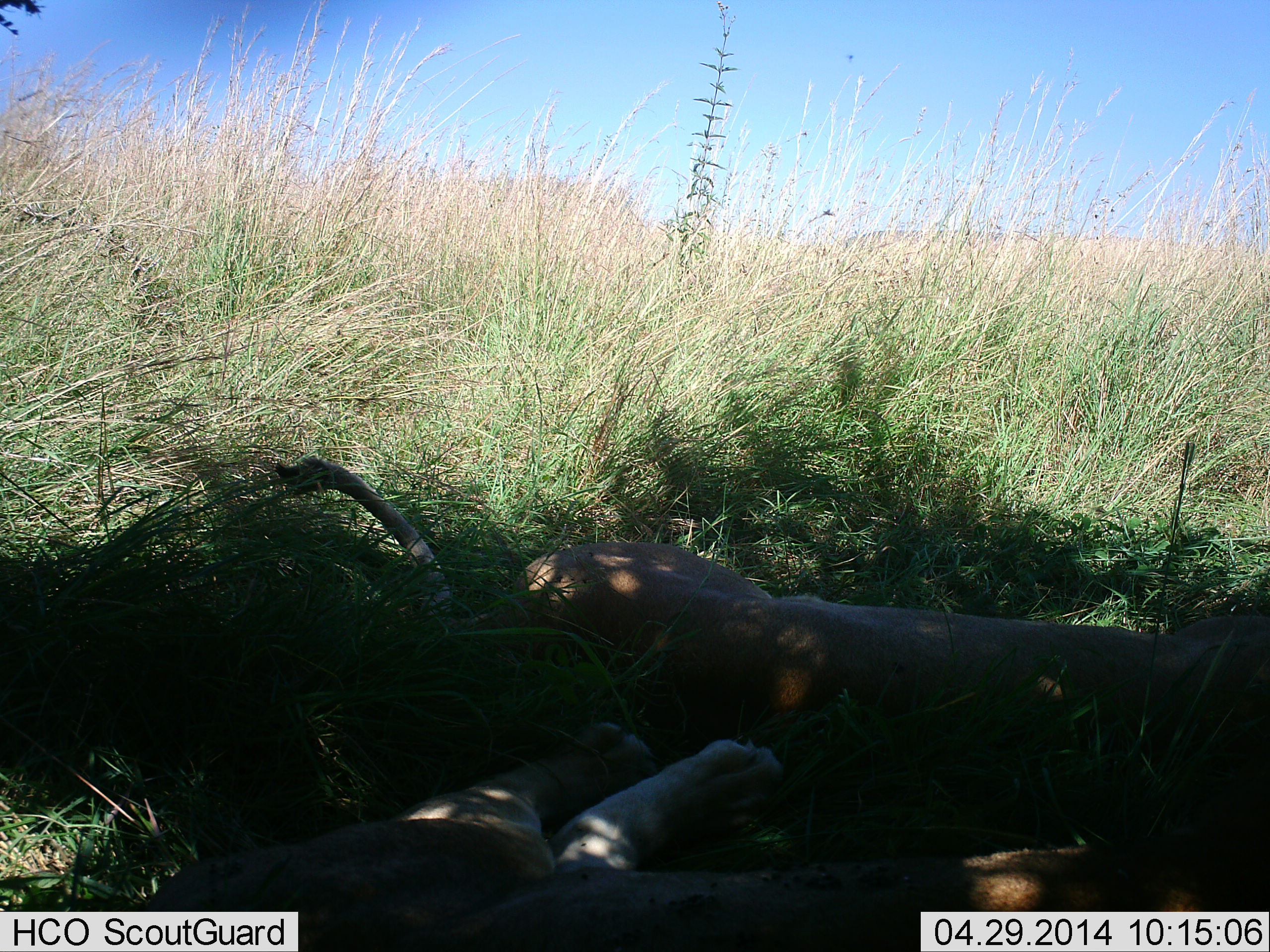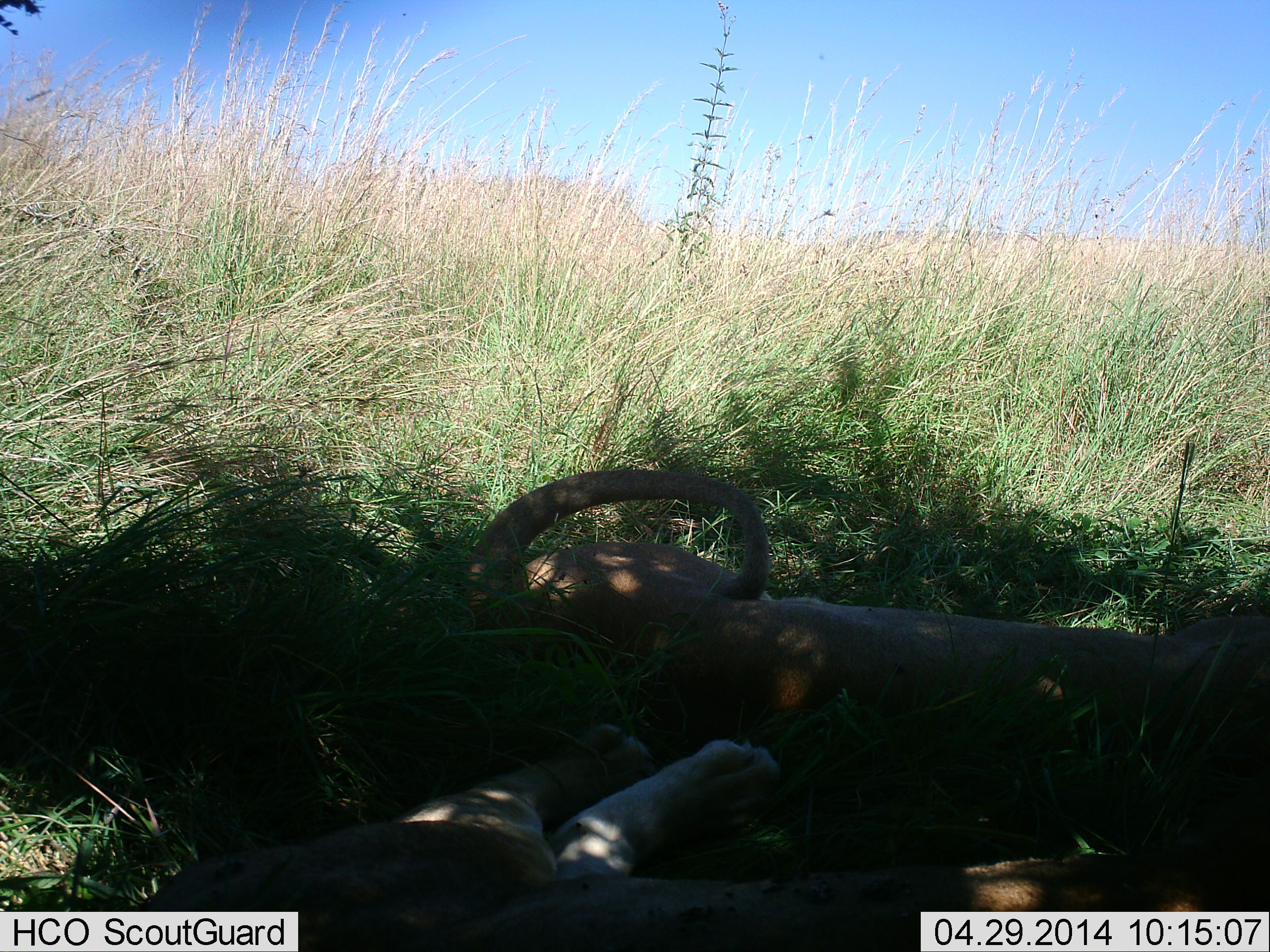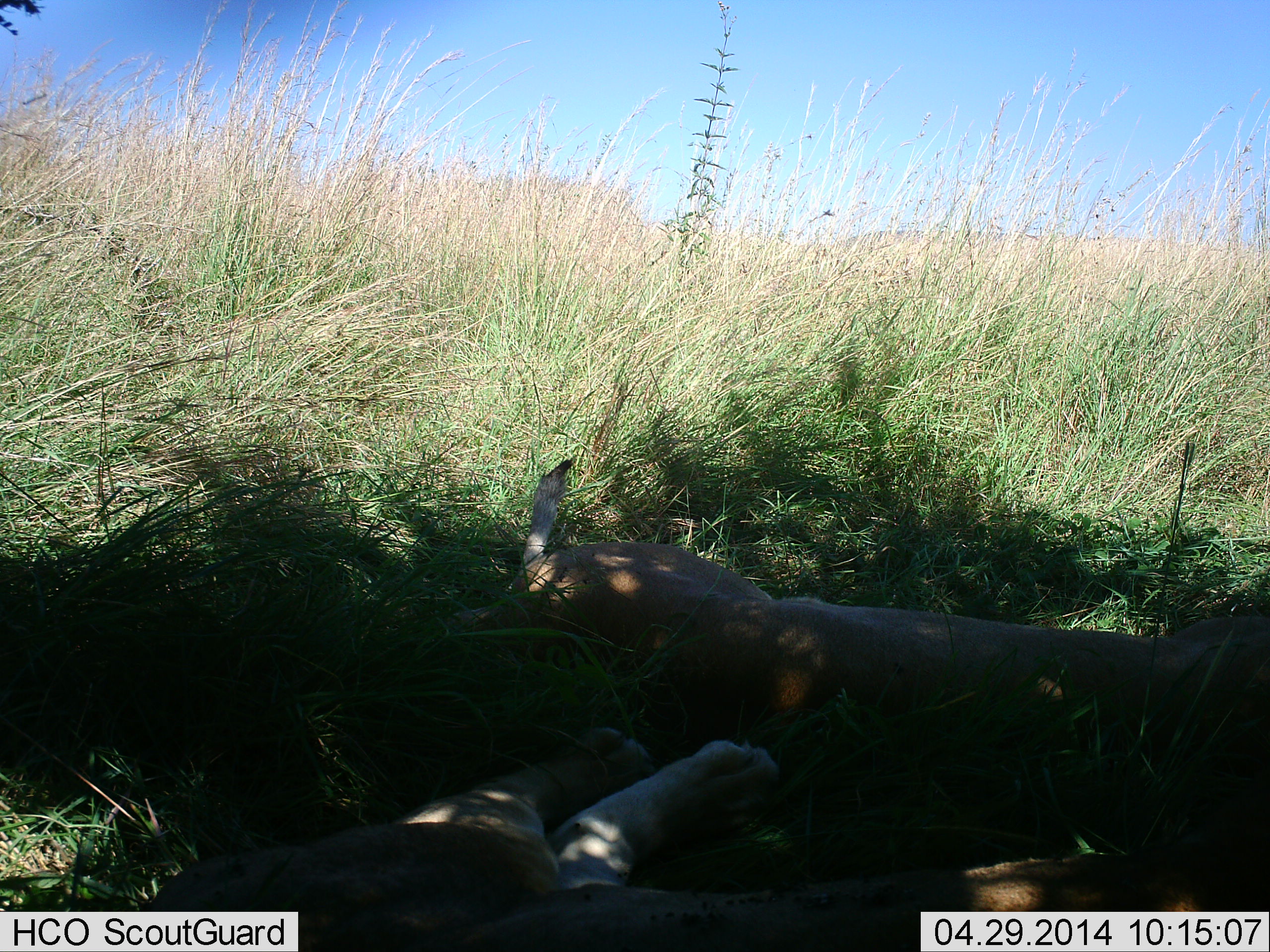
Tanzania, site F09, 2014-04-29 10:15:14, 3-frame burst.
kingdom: Animalia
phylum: Chordata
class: Mammalia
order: Carnivora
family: Felidae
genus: Panthera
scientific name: Panthera leo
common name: lion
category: lionfemale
Lionfemale (lion) (Panthera leo), count 2. Behavior (volunteer vote fractions): standing 0%, resting 100%, moving 0%, interacting 0%. Young present (vote fraction): 0%. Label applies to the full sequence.